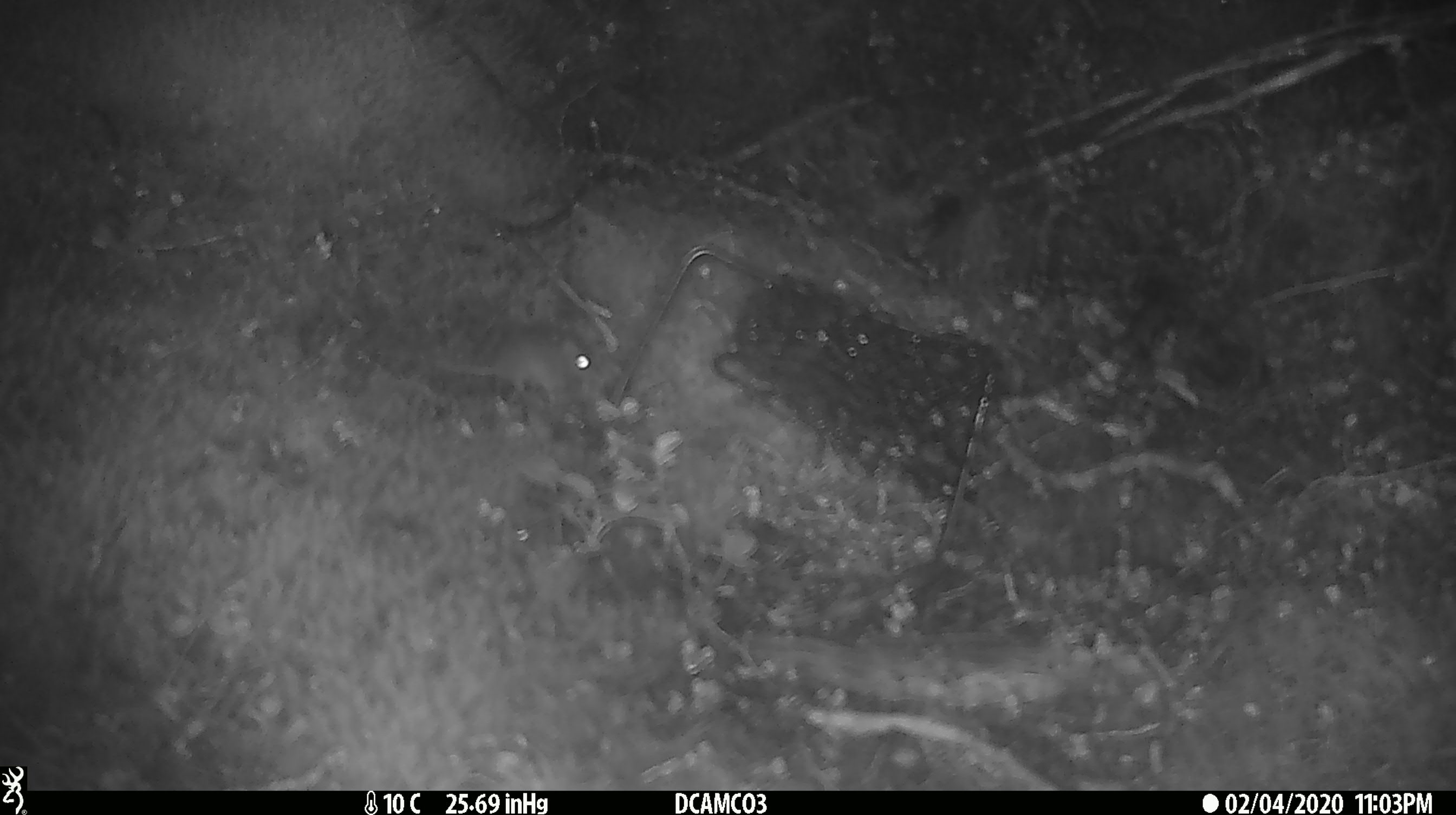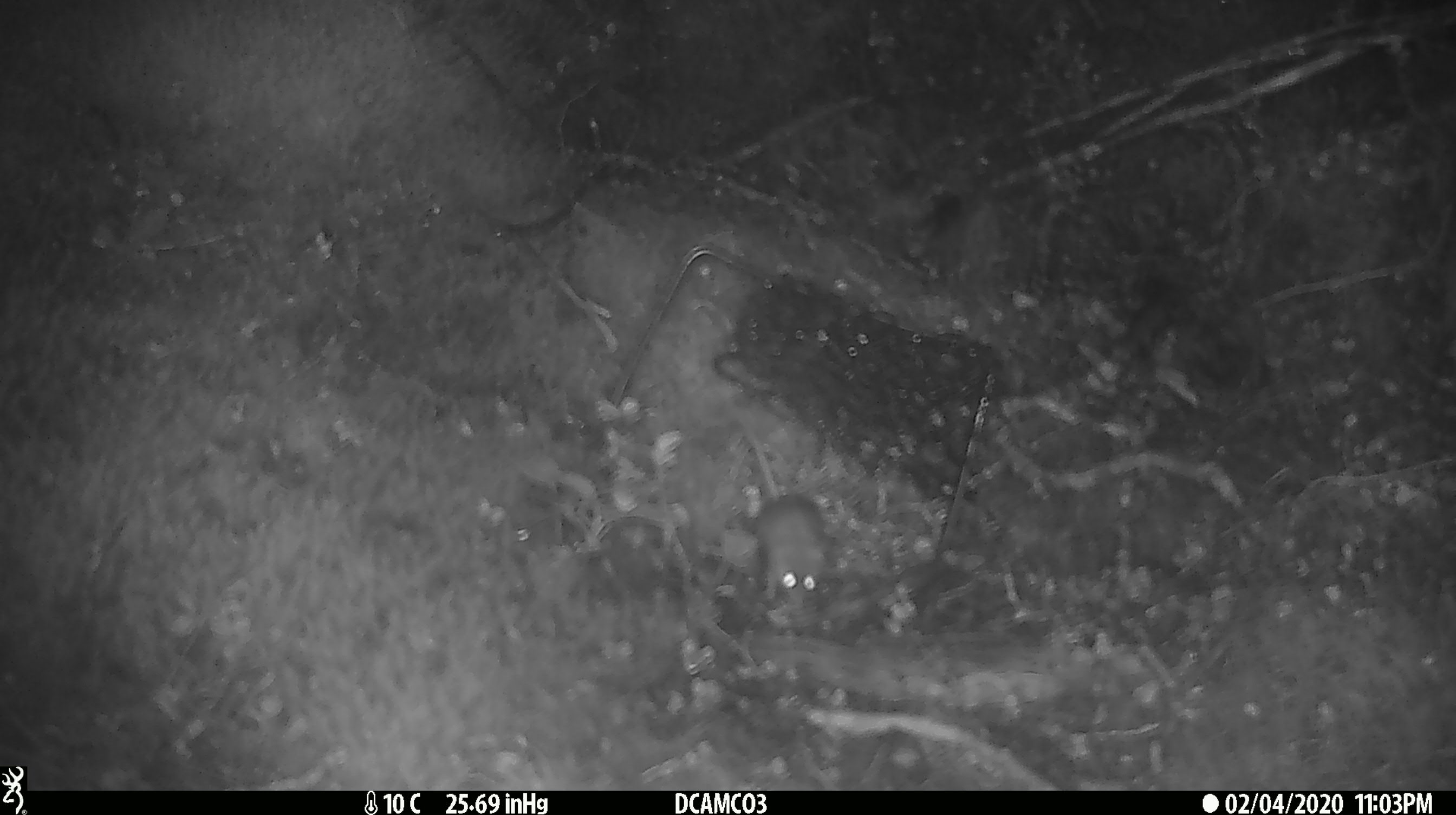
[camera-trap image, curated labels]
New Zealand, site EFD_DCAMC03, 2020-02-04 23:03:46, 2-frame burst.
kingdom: Animalia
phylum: Chordata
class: Mammalia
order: Rodentia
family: Muridae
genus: Mus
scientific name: Mus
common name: mouse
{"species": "mouse (Mus)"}